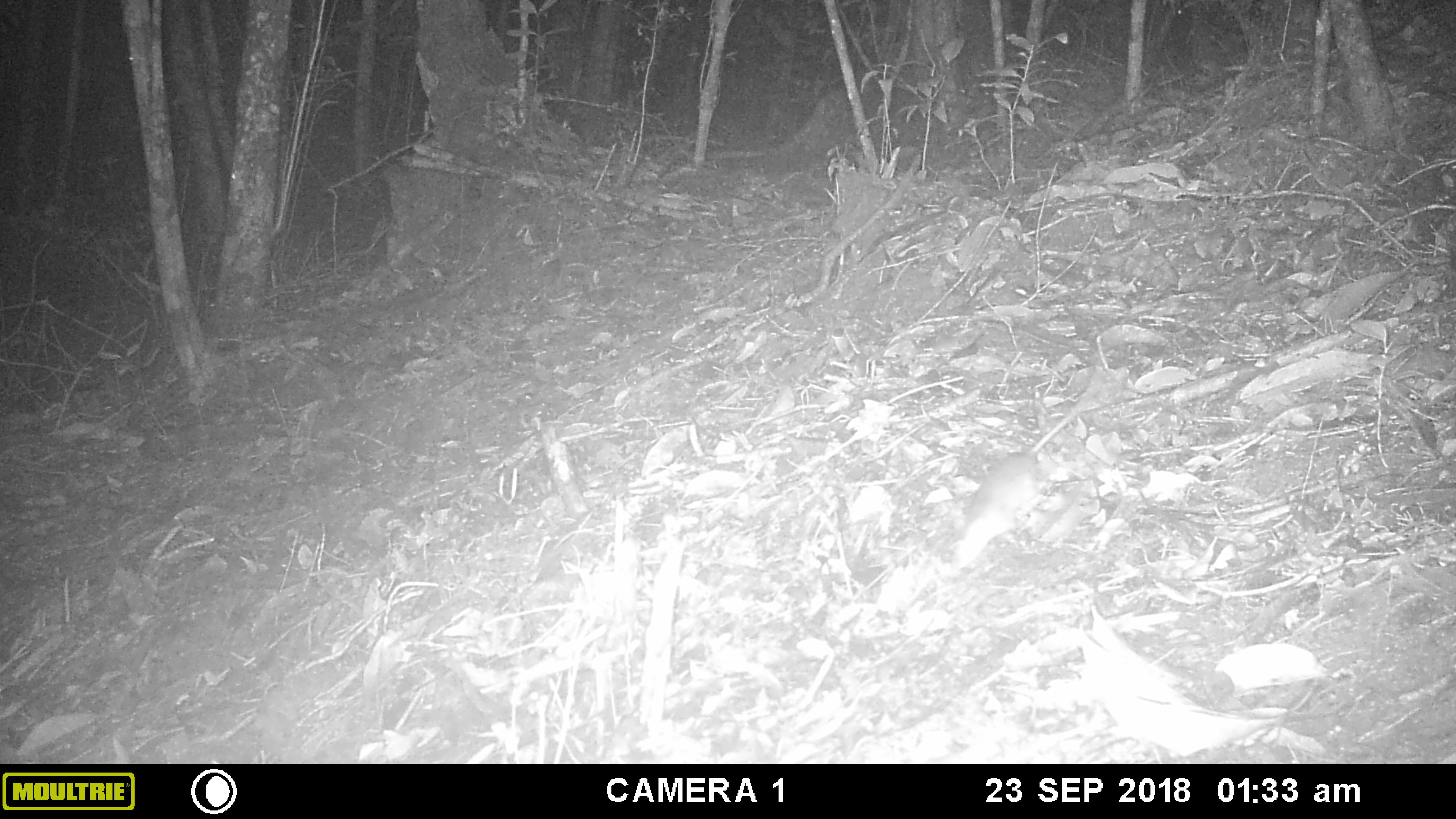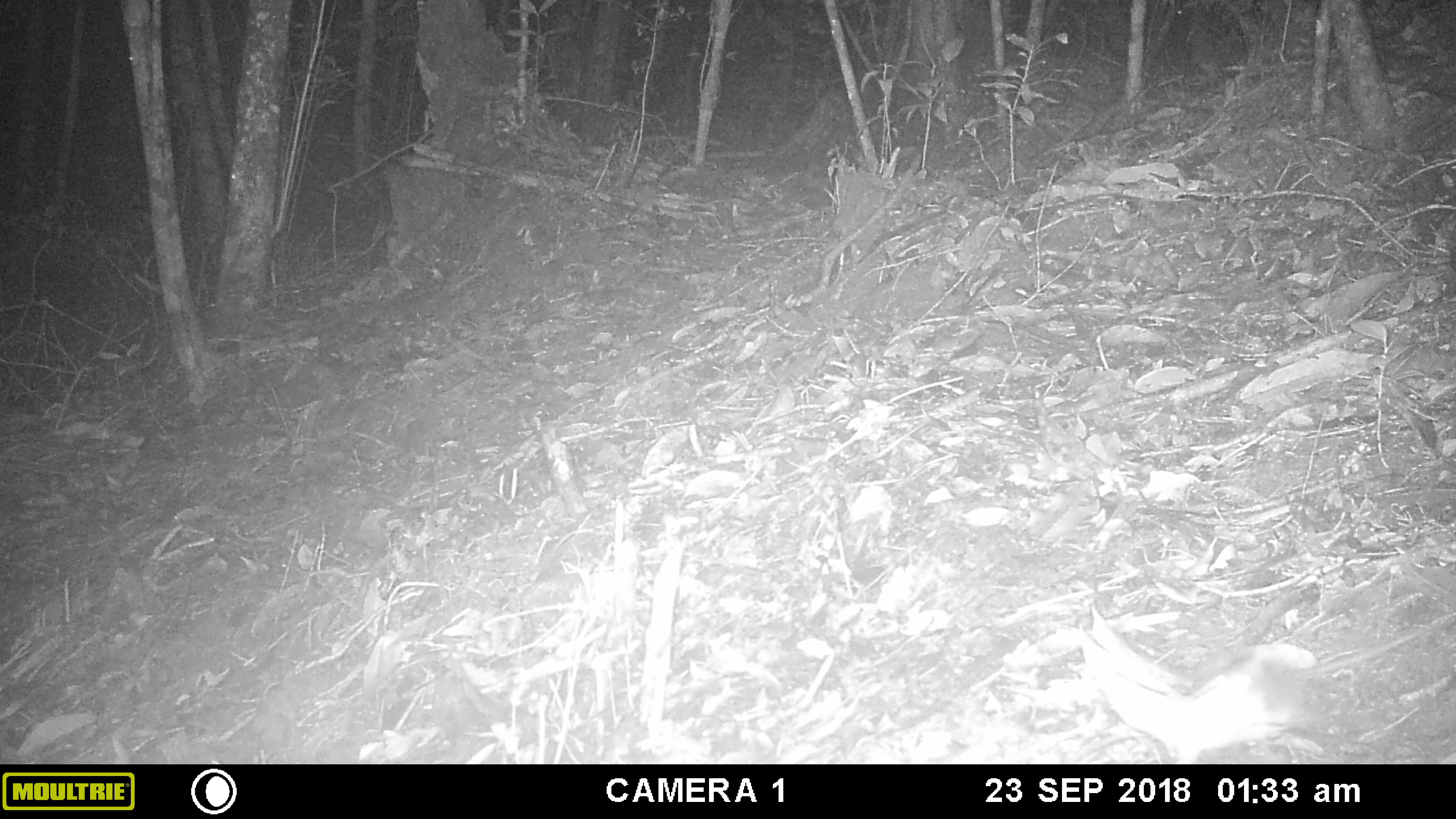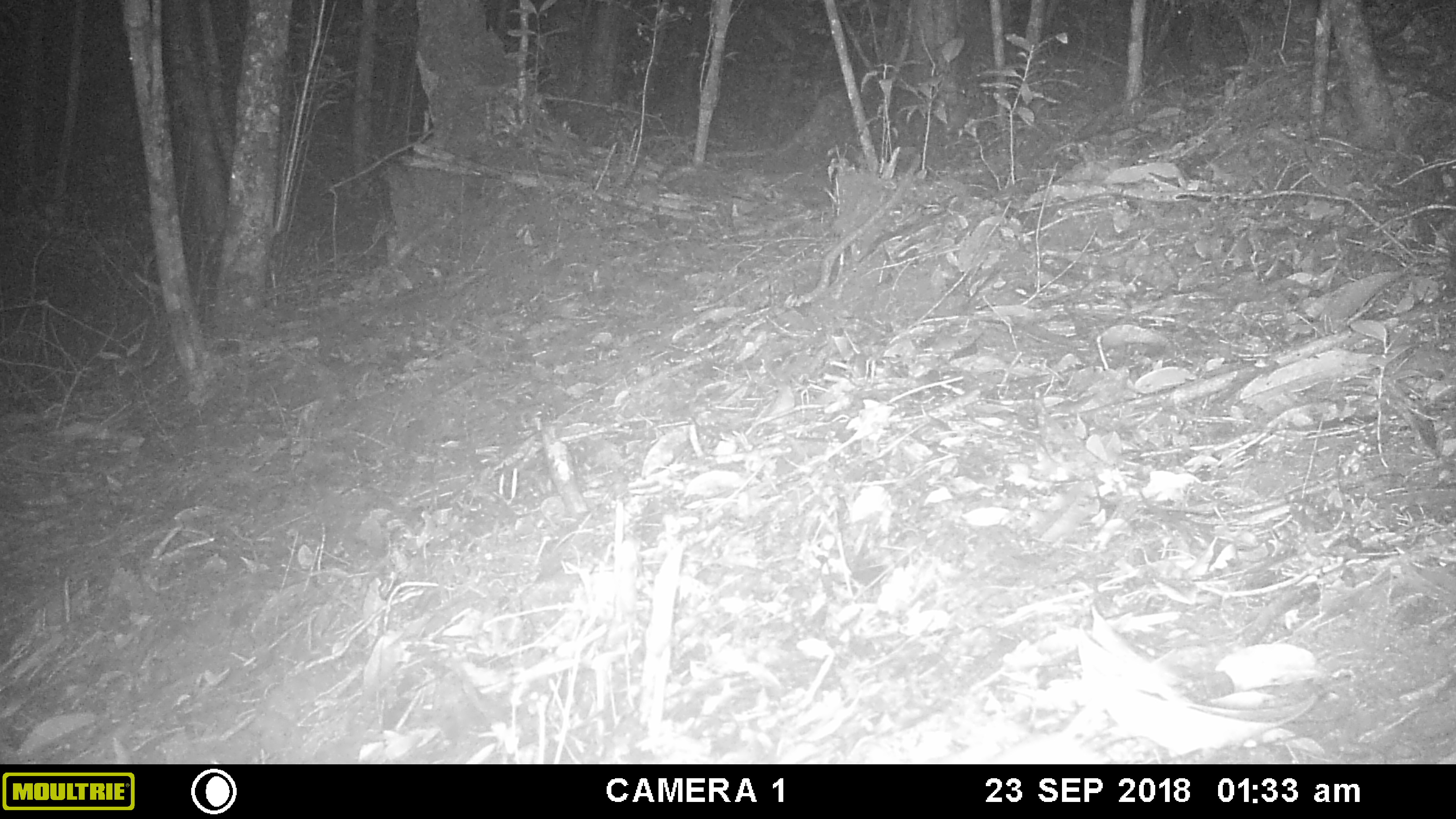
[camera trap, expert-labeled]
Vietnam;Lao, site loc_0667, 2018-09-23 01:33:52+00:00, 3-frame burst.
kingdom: Animalia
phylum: Chordata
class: Mammalia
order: Rodentia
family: Muridae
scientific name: Muridae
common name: old-world mice and rats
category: unidentified murid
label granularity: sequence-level